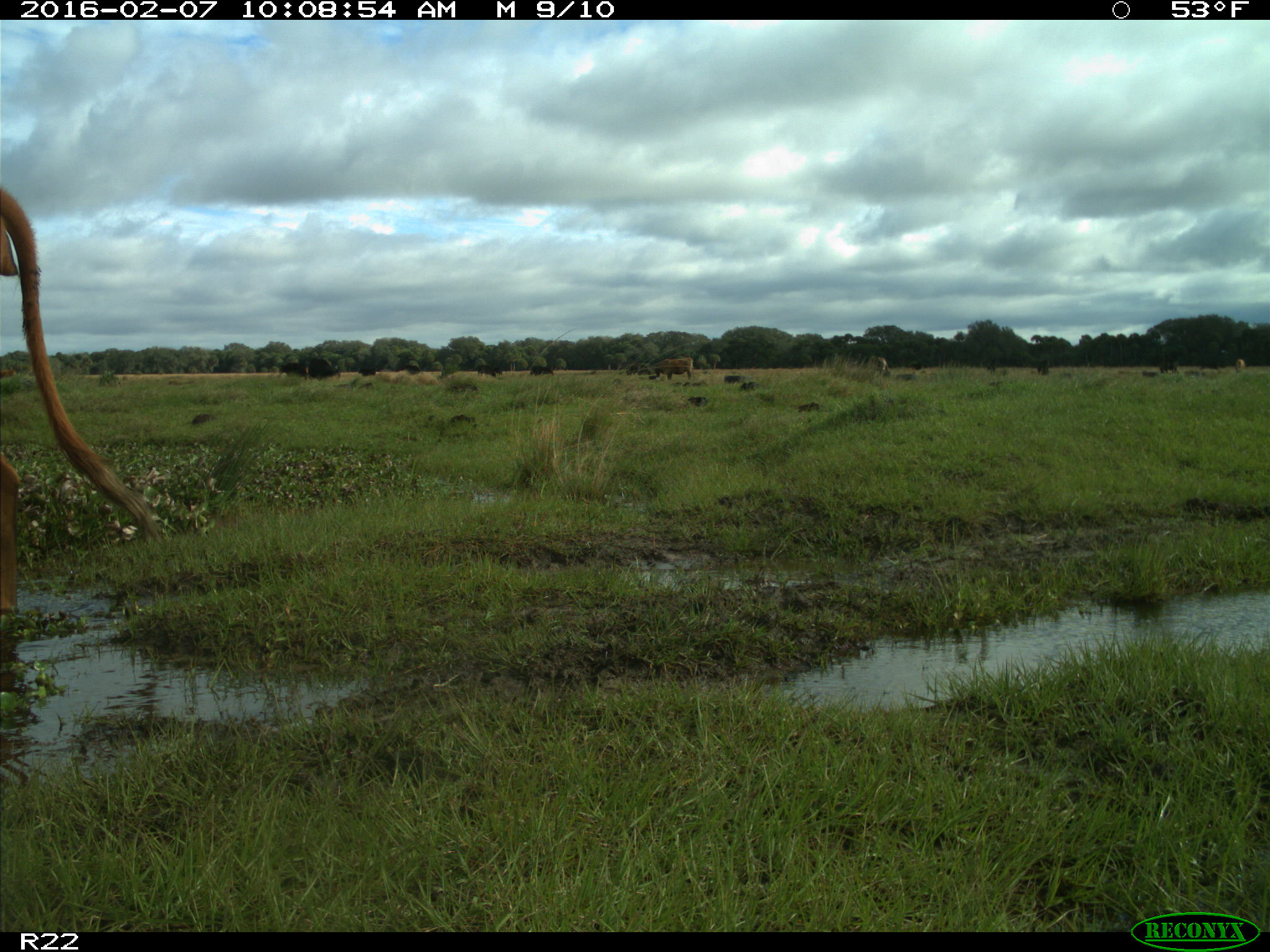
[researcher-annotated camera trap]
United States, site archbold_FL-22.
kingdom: Animalia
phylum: Chordata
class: Mammalia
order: Artiodactyla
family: Bovidae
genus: Bos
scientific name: Bos taurus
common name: domestic cow